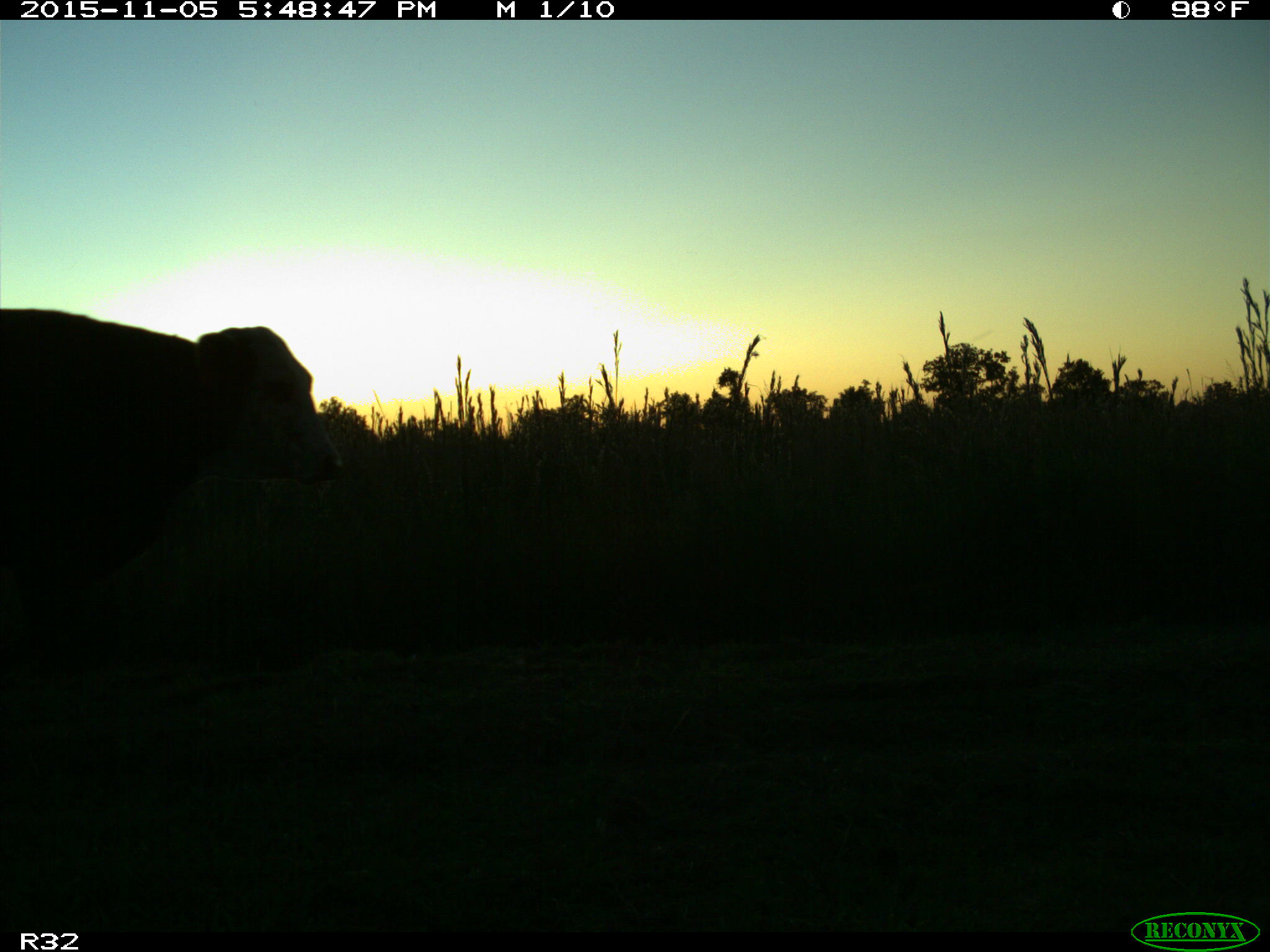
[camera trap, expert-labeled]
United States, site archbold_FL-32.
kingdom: Animalia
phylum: Chordata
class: Mammalia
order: Artiodactyla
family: Bovidae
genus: Bos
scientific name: Bos taurus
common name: domestic cow